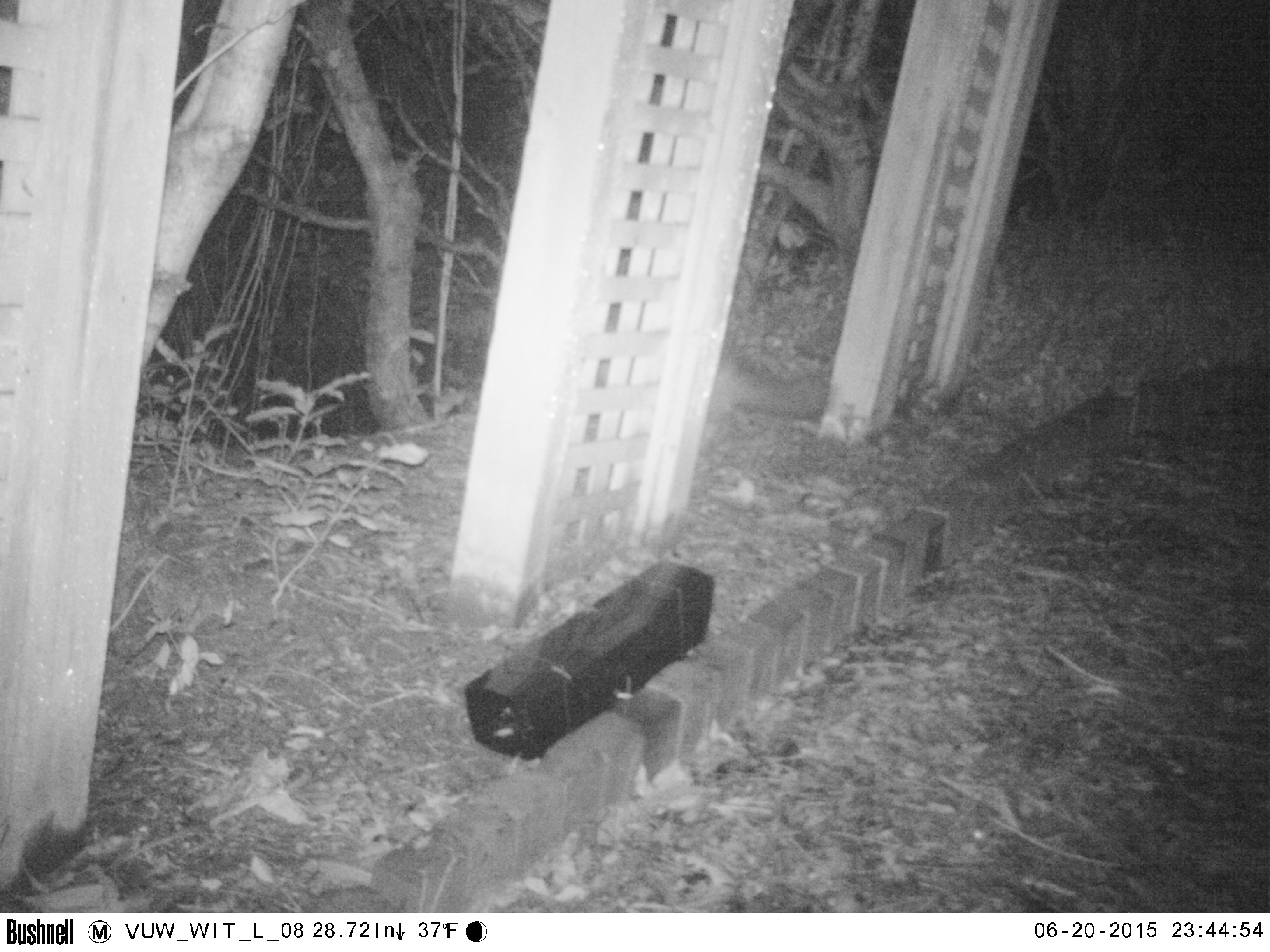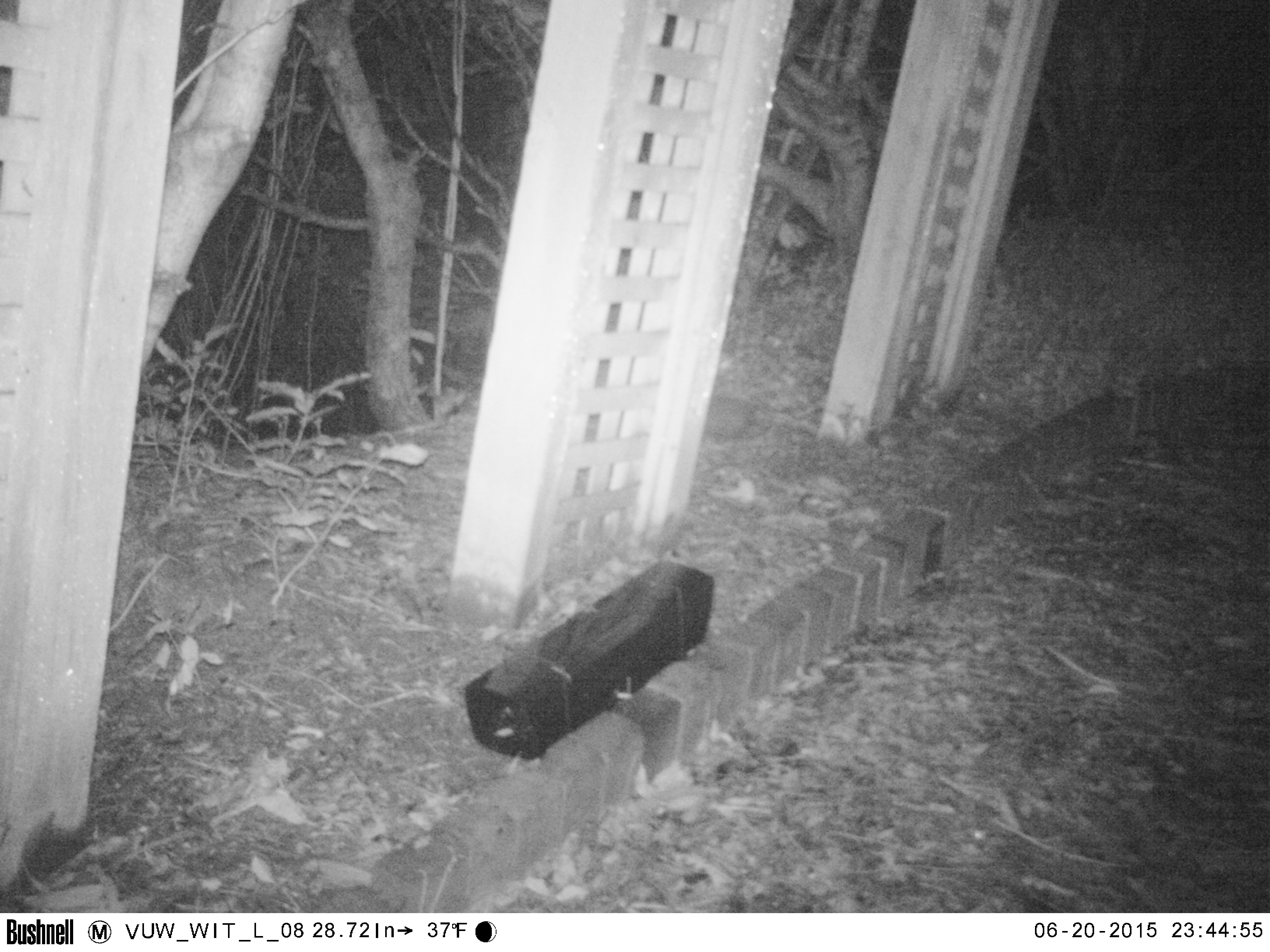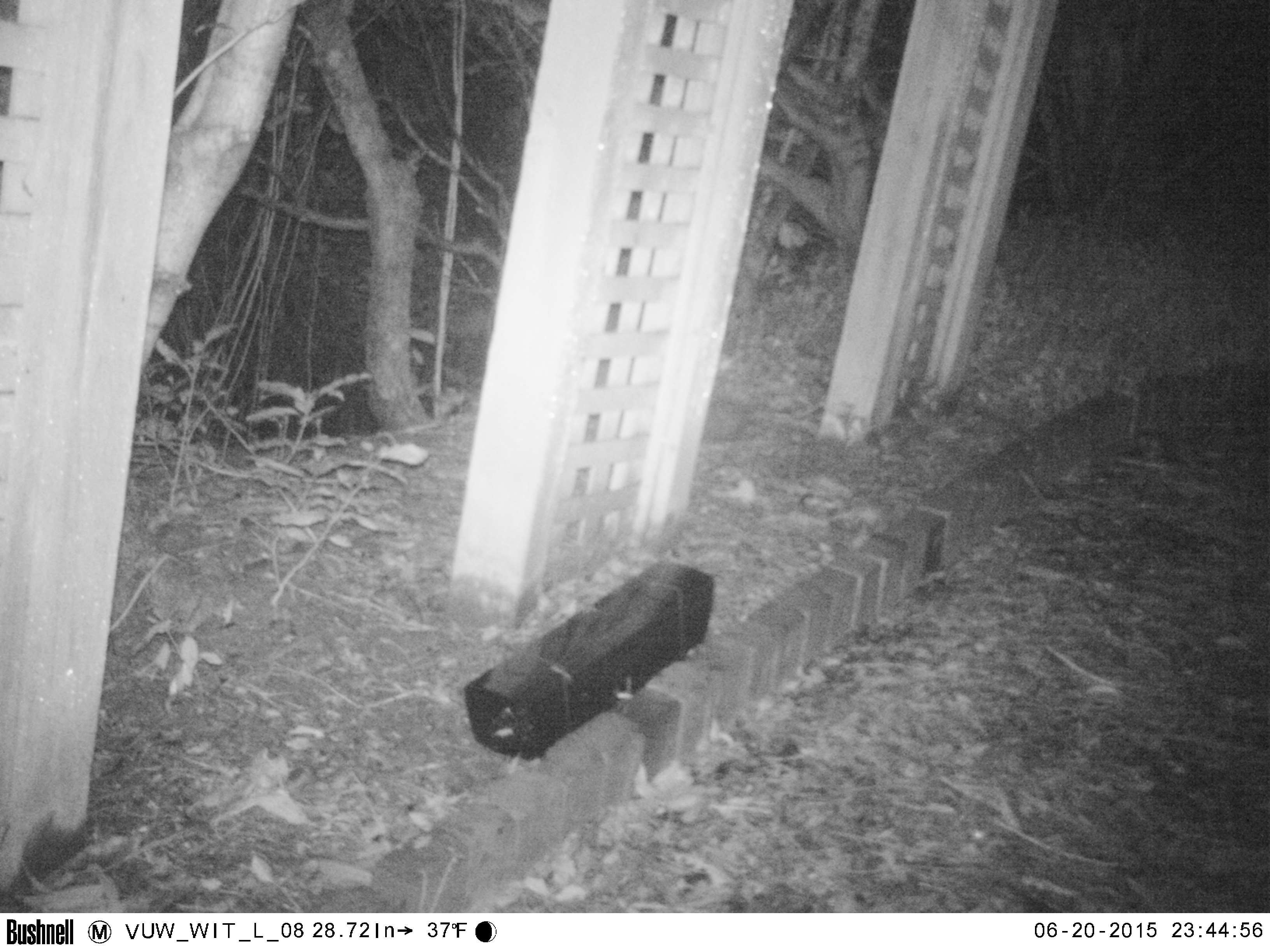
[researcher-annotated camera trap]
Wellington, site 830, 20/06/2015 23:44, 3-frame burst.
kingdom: Animalia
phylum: Chordata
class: Mammalia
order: Carnivora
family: Felidae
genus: Felis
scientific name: Felis catus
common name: cat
Cat (Felis catus).